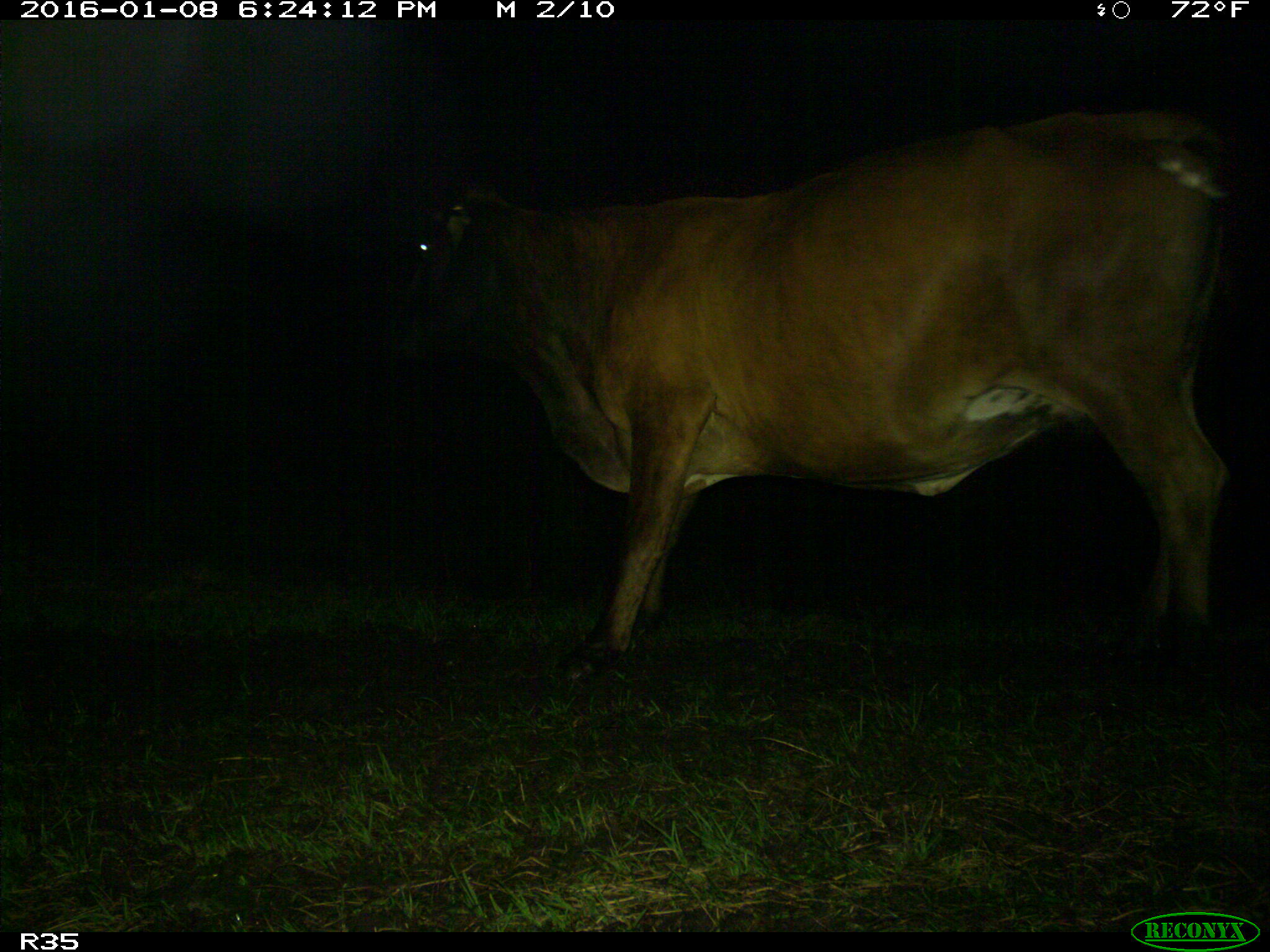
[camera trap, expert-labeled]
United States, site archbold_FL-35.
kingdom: Animalia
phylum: Chordata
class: Mammalia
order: Artiodactyla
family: Bovidae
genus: Bos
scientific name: Bos taurus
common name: domestic cow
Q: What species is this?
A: Bos taurus (domestic cow).